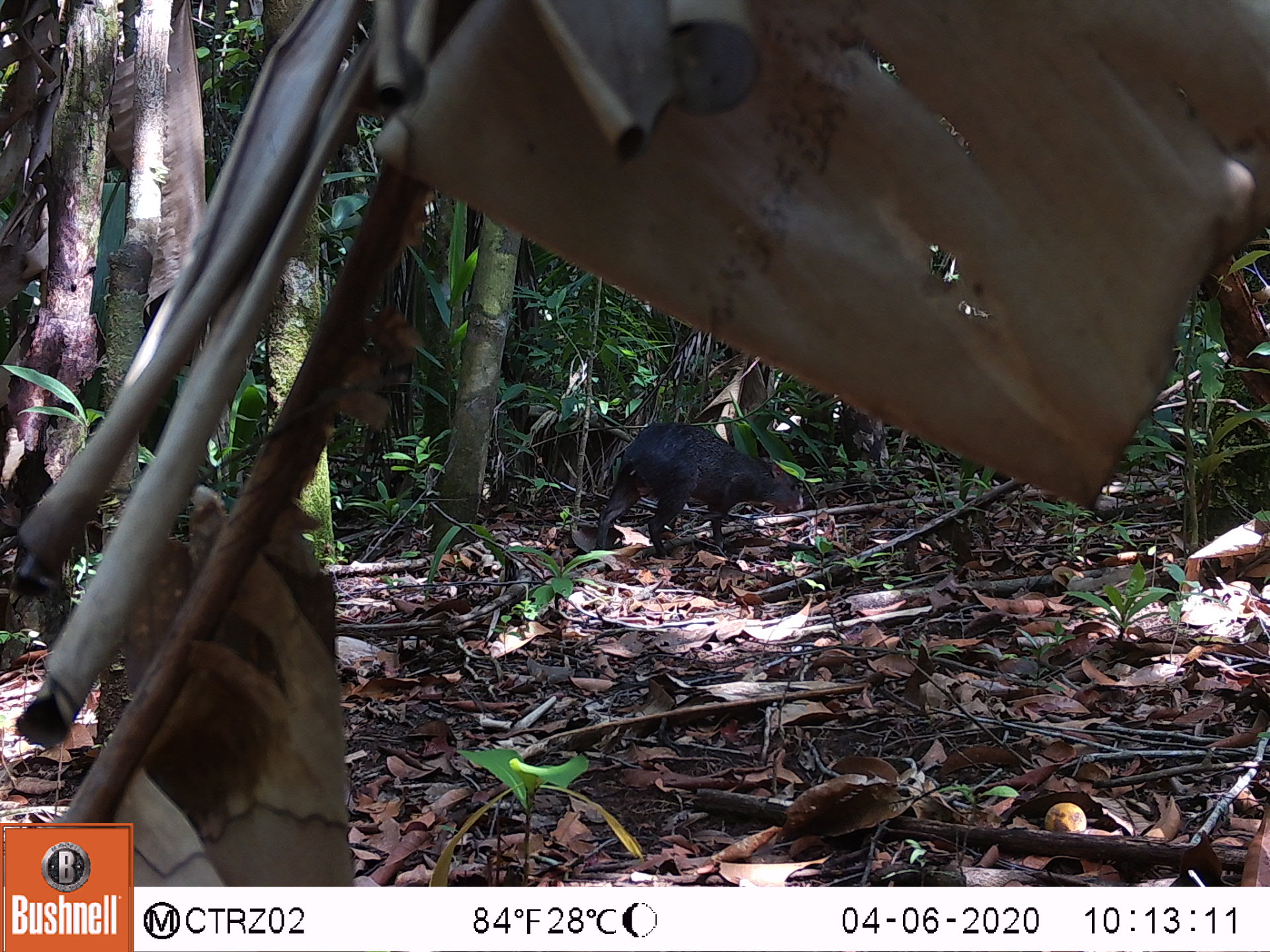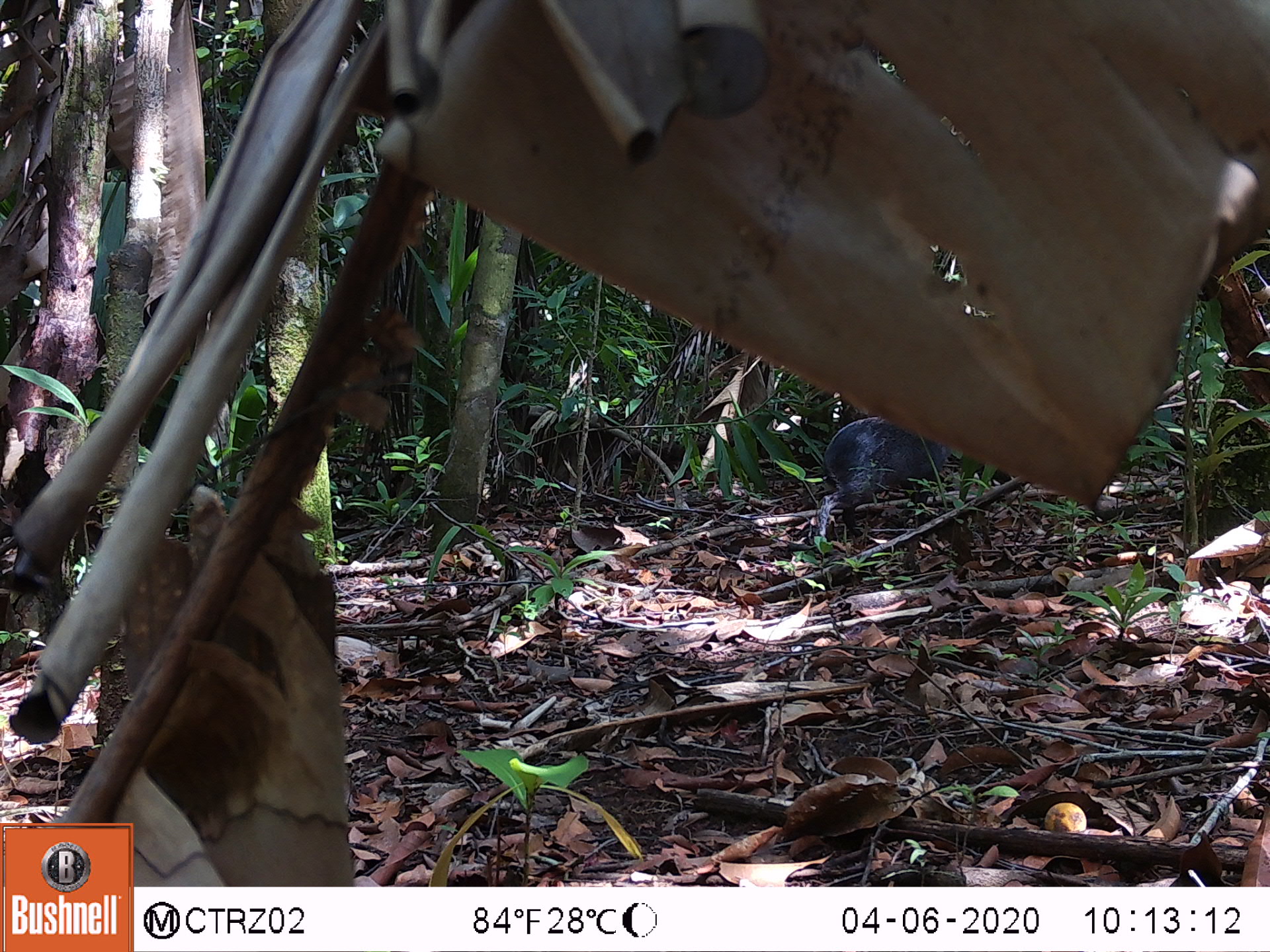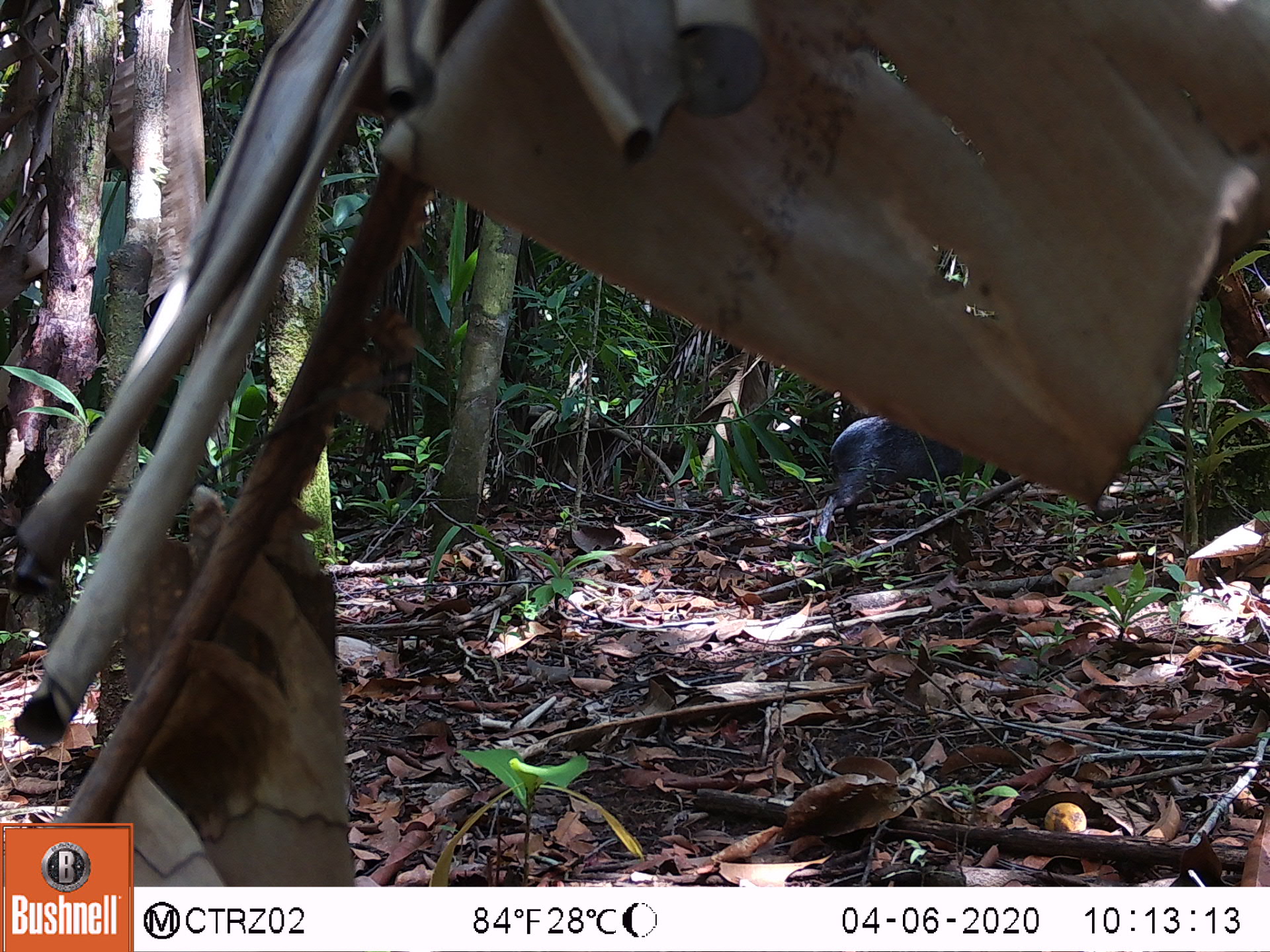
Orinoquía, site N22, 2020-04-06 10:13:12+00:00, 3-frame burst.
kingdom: Animalia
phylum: Chordata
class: Mammalia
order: Rodentia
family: Dasyproctidae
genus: Dasyprocta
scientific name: Dasyprocta fuliginosa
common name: black agouti